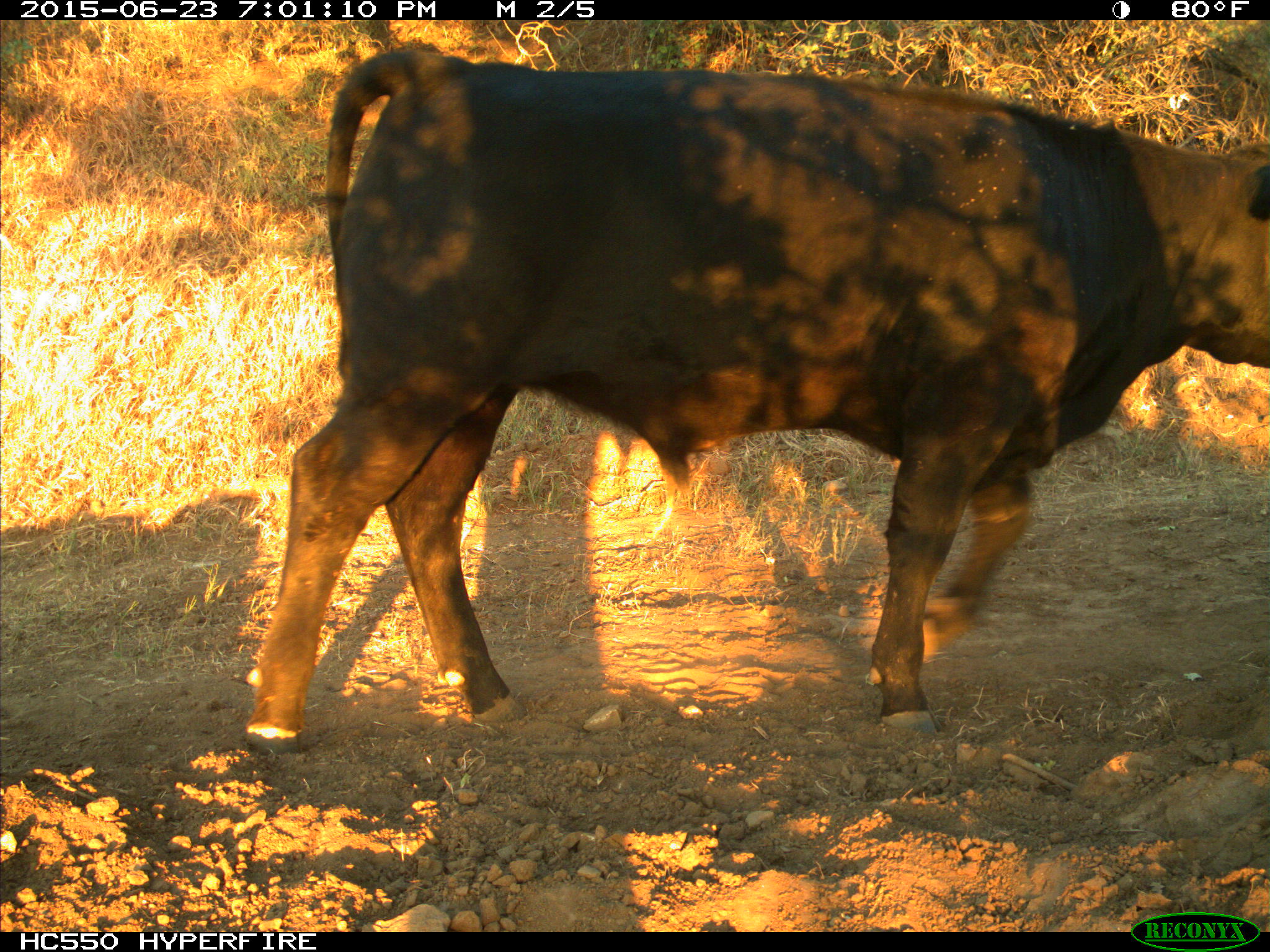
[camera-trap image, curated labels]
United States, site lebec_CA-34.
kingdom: Animalia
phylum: Chordata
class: Mammalia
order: Artiodactyla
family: Bovidae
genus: Bos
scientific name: Bos taurus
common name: domestic cow